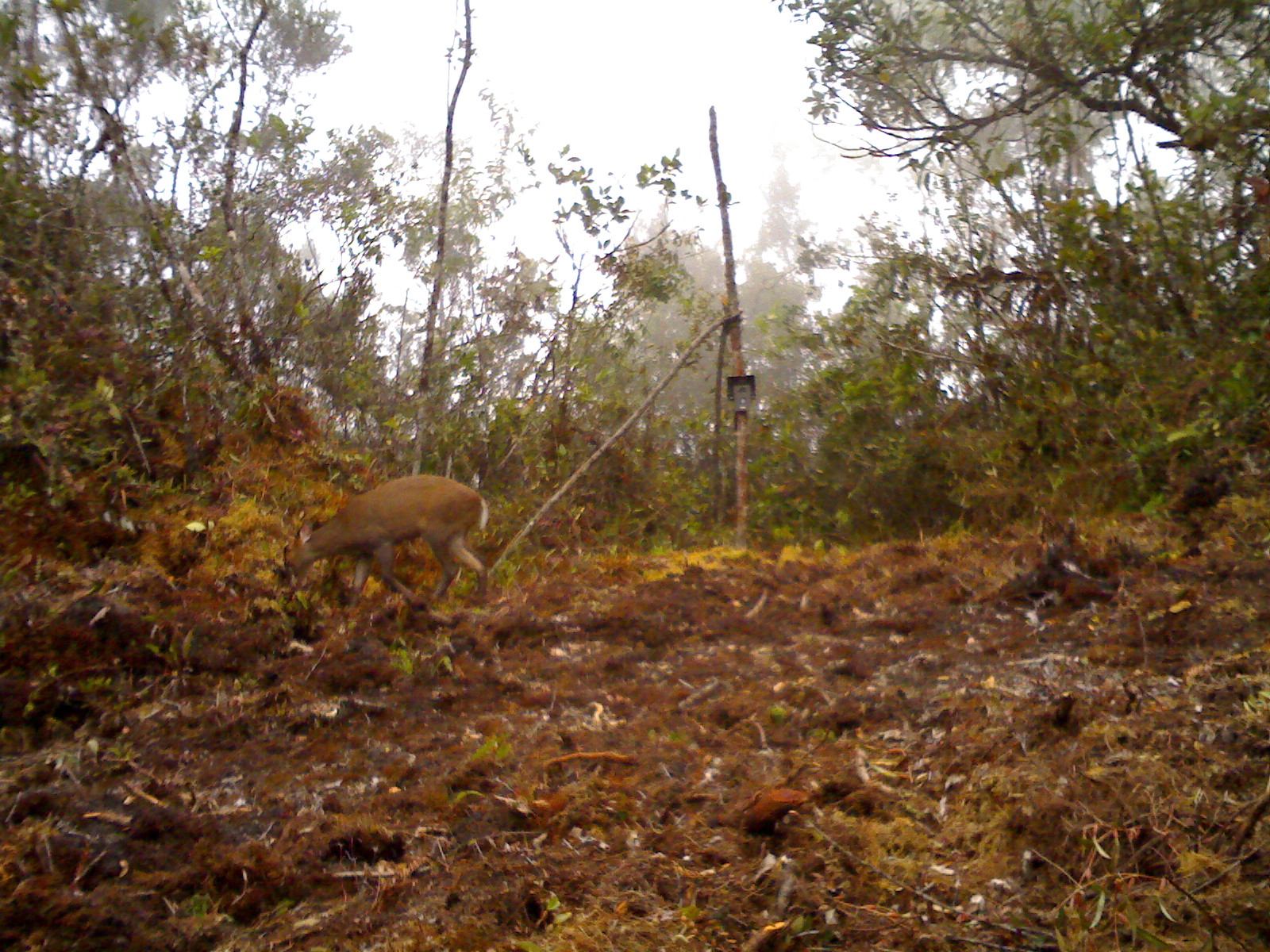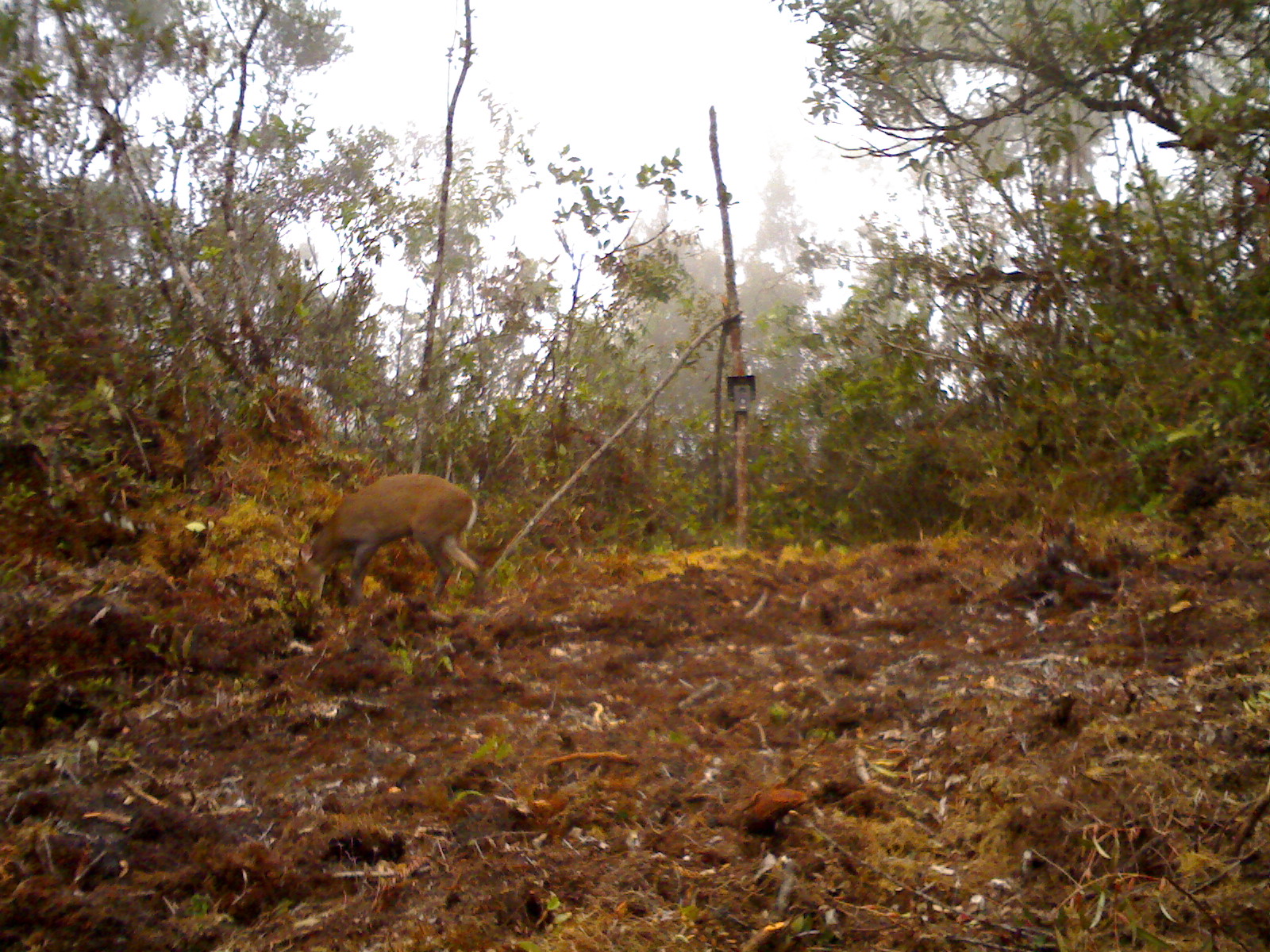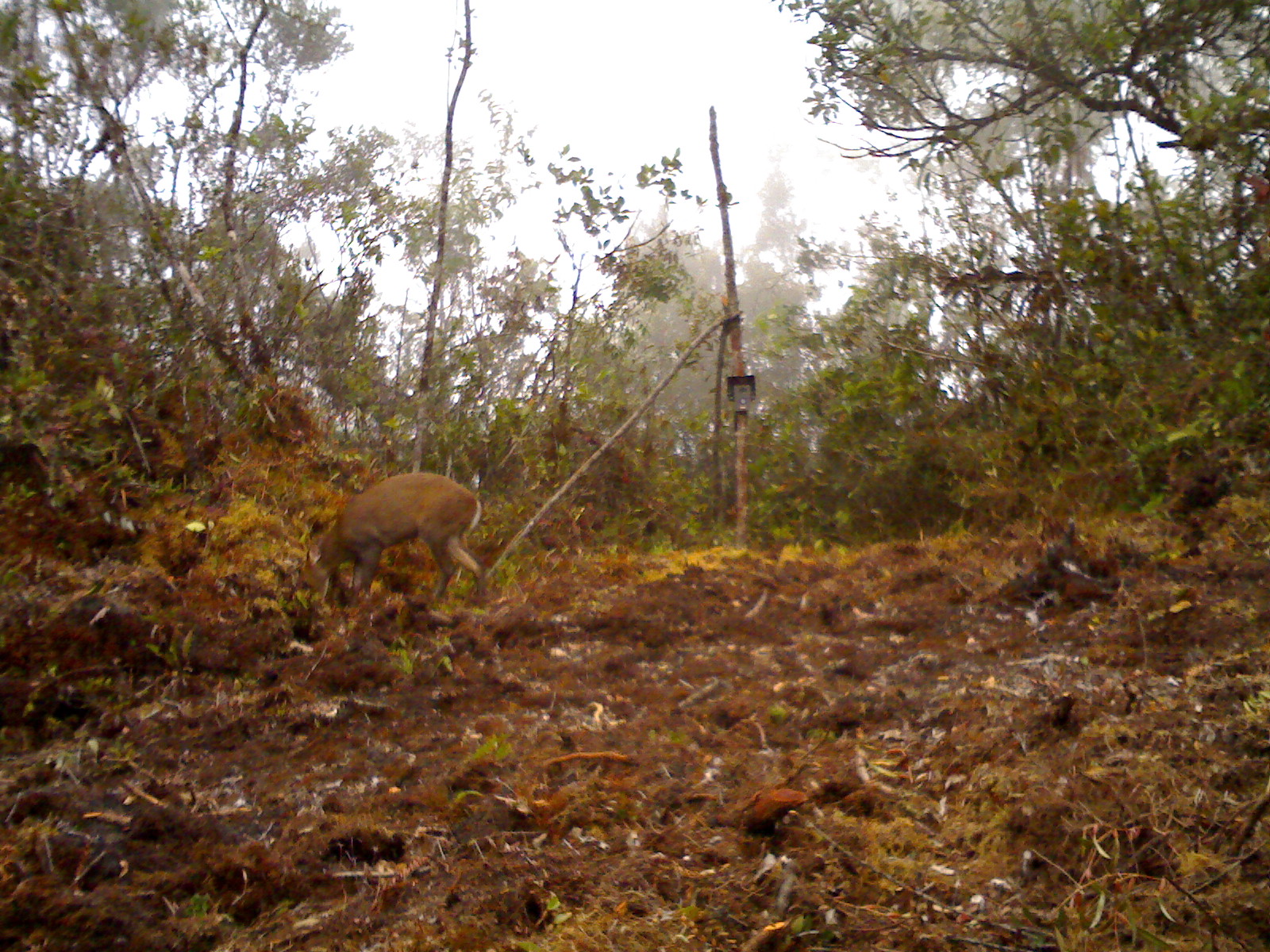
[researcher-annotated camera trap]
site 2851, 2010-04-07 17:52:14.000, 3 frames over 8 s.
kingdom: Animalia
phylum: Chordata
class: Mammalia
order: Artiodactyla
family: Cervidae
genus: Muntiacus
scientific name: Muntiacus muntjak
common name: southern red muntjac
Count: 1.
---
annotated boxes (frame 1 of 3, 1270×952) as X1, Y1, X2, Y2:
muntiacus muntjak: 280, 473, 489, 611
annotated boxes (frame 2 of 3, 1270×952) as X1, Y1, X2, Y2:
muntiacus muntjak: 291, 473, 484, 605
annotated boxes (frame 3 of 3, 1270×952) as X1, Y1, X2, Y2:
muntiacus muntjak: 297, 471, 486, 607